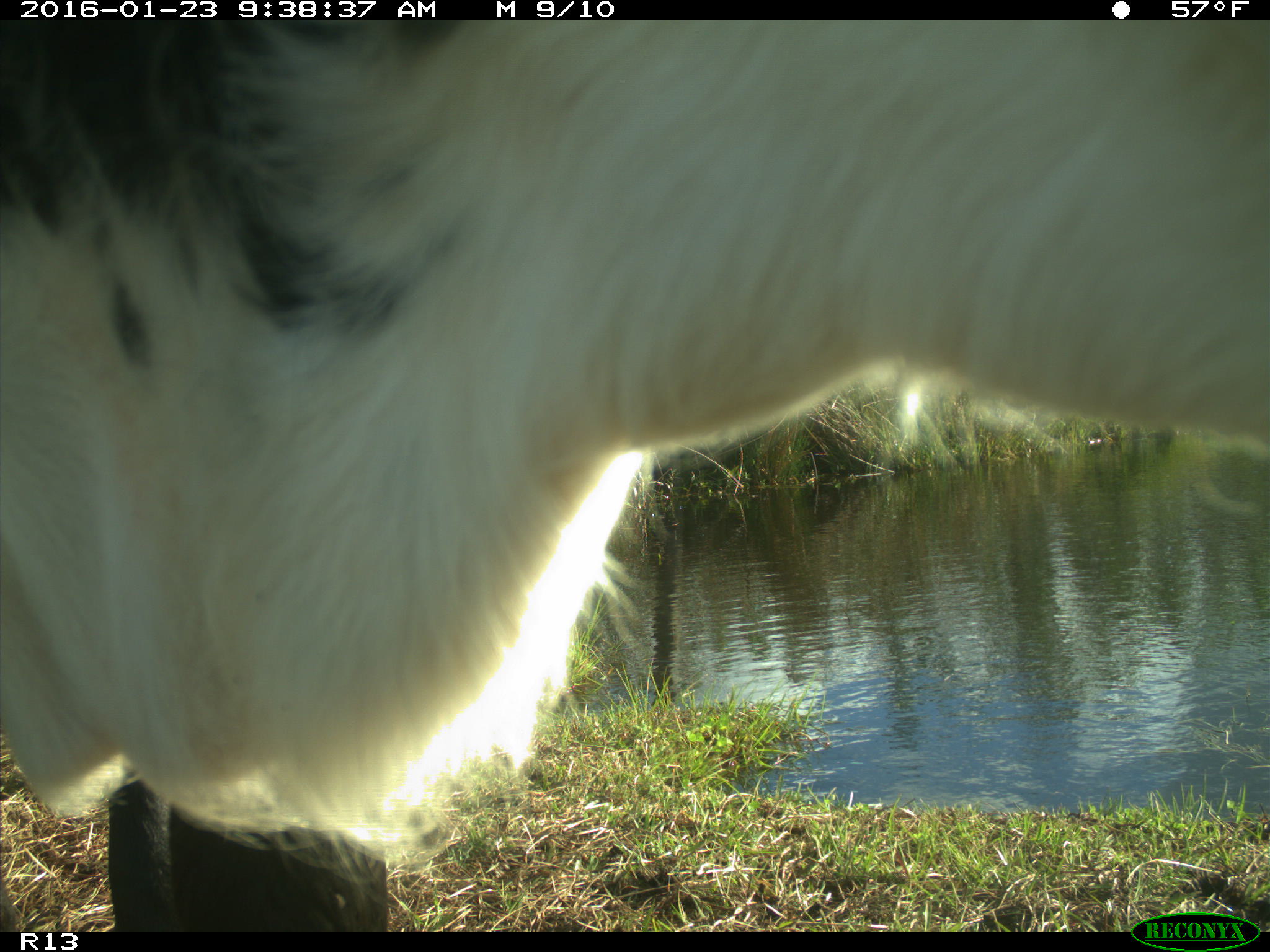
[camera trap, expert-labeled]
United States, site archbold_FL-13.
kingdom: Animalia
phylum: Chordata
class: Mammalia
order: Artiodactyla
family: Bovidae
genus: Bos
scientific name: Bos taurus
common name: domestic cow